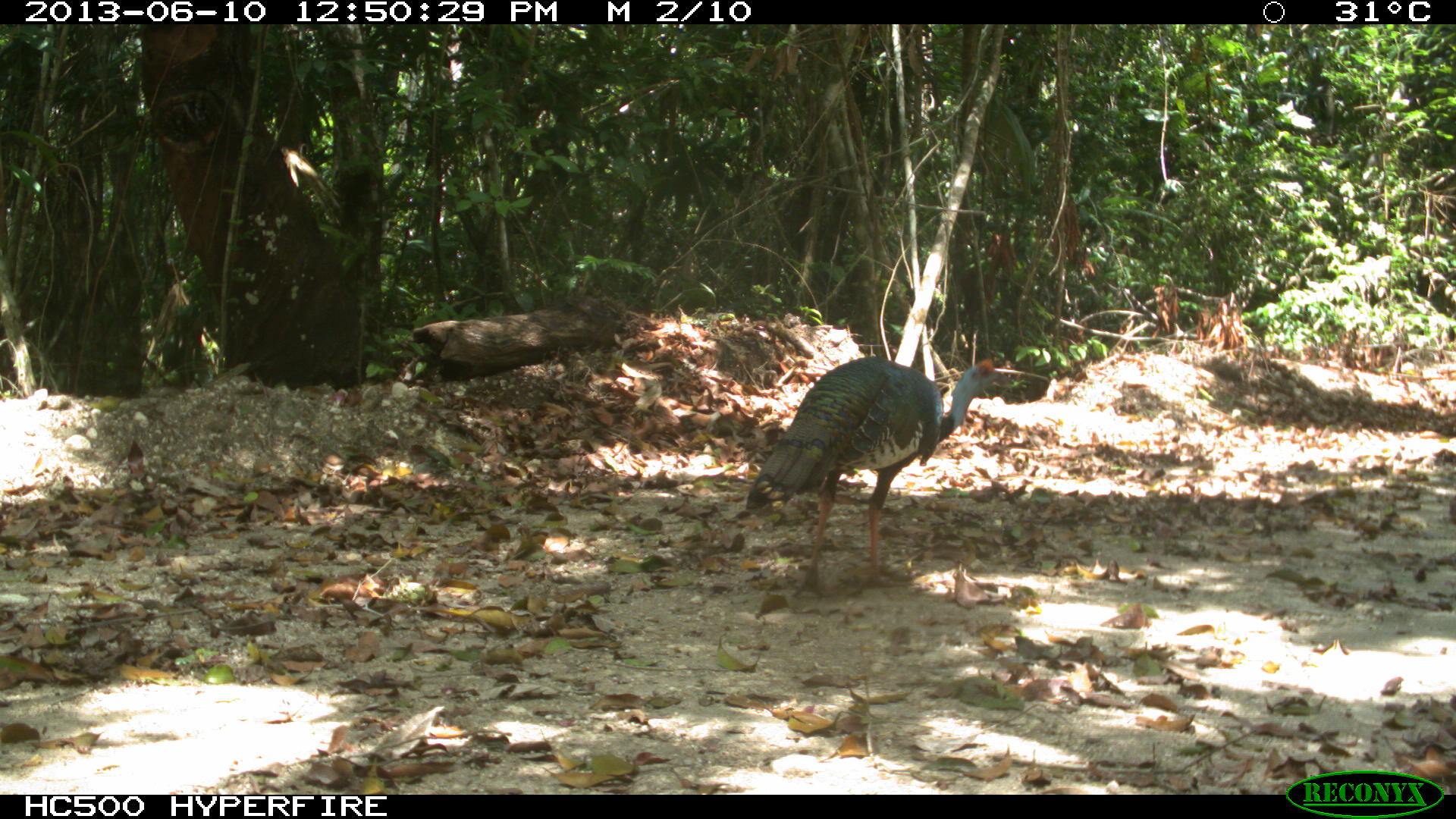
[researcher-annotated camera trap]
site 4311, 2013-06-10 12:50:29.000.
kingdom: Animalia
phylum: Chordata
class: Aves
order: Galliformes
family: Phasianidae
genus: Meleagris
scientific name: Meleagris ocellata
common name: ocellated turkey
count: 1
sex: male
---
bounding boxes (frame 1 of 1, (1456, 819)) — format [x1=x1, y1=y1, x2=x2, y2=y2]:
meleagris ocellata: [x1=745, y1=354, x2=1009, y2=597]